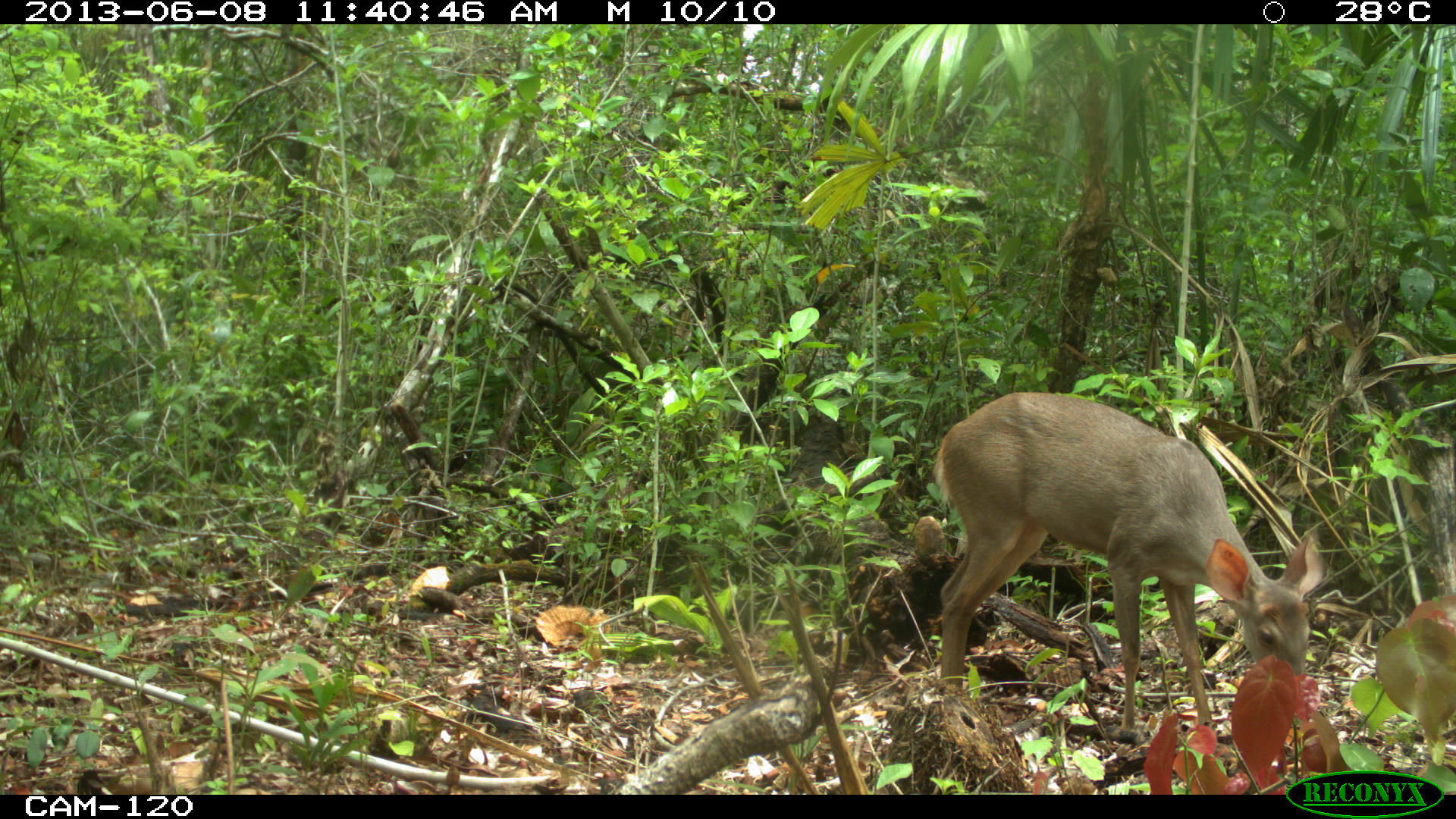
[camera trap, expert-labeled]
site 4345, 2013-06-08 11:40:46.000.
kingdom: Animalia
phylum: Chordata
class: Mammalia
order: Artiodactyla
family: Cervidae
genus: Odocoileus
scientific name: Odocoileus pandora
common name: yucatán brown brocket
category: mazama pandora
Mazama pandora (yucatán brown brocket) (Odocoileus pandora), count 1, sex female.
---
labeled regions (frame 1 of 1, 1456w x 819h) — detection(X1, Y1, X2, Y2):
mazama pandora: detection(931, 390, 1324, 741)